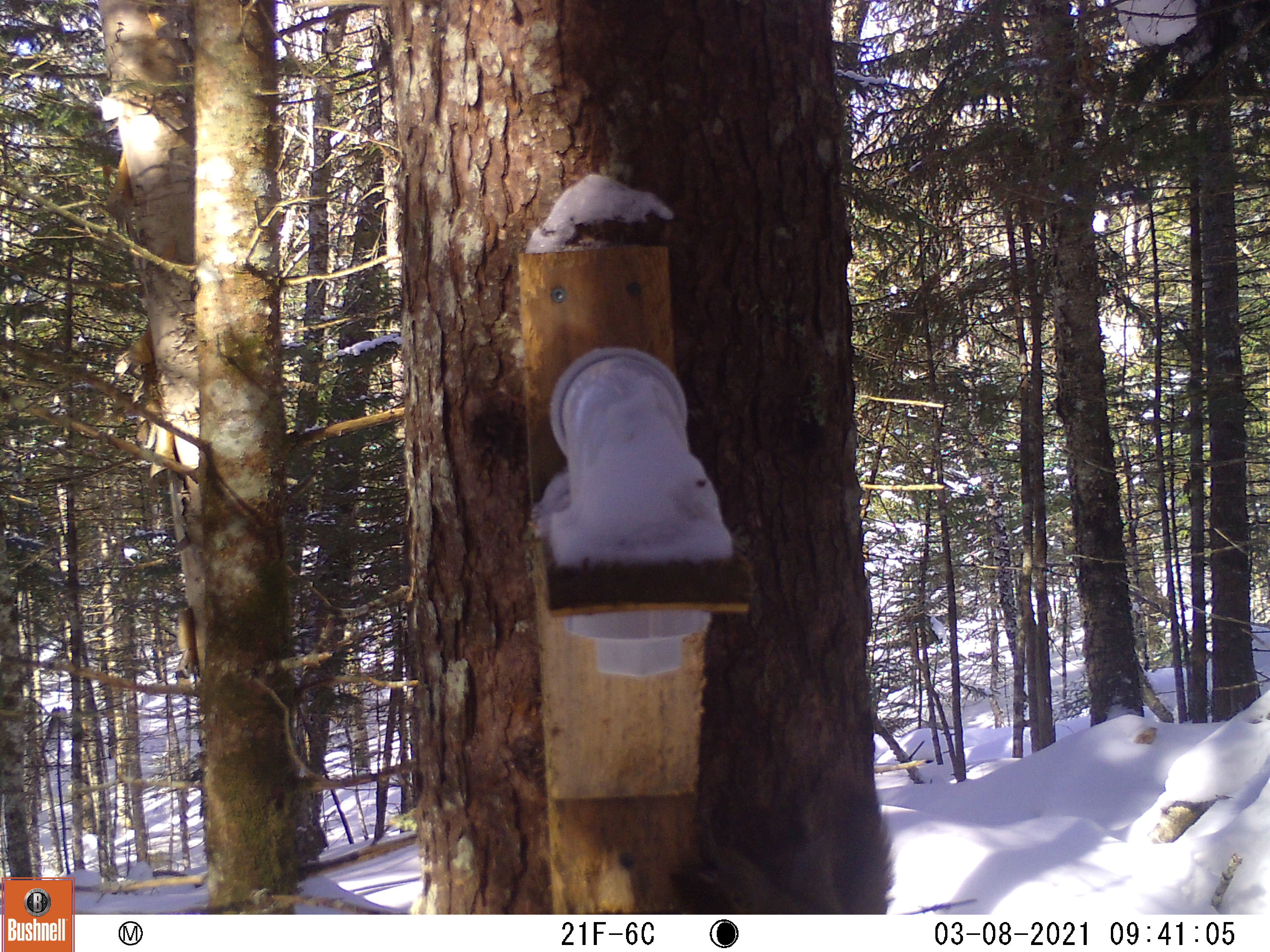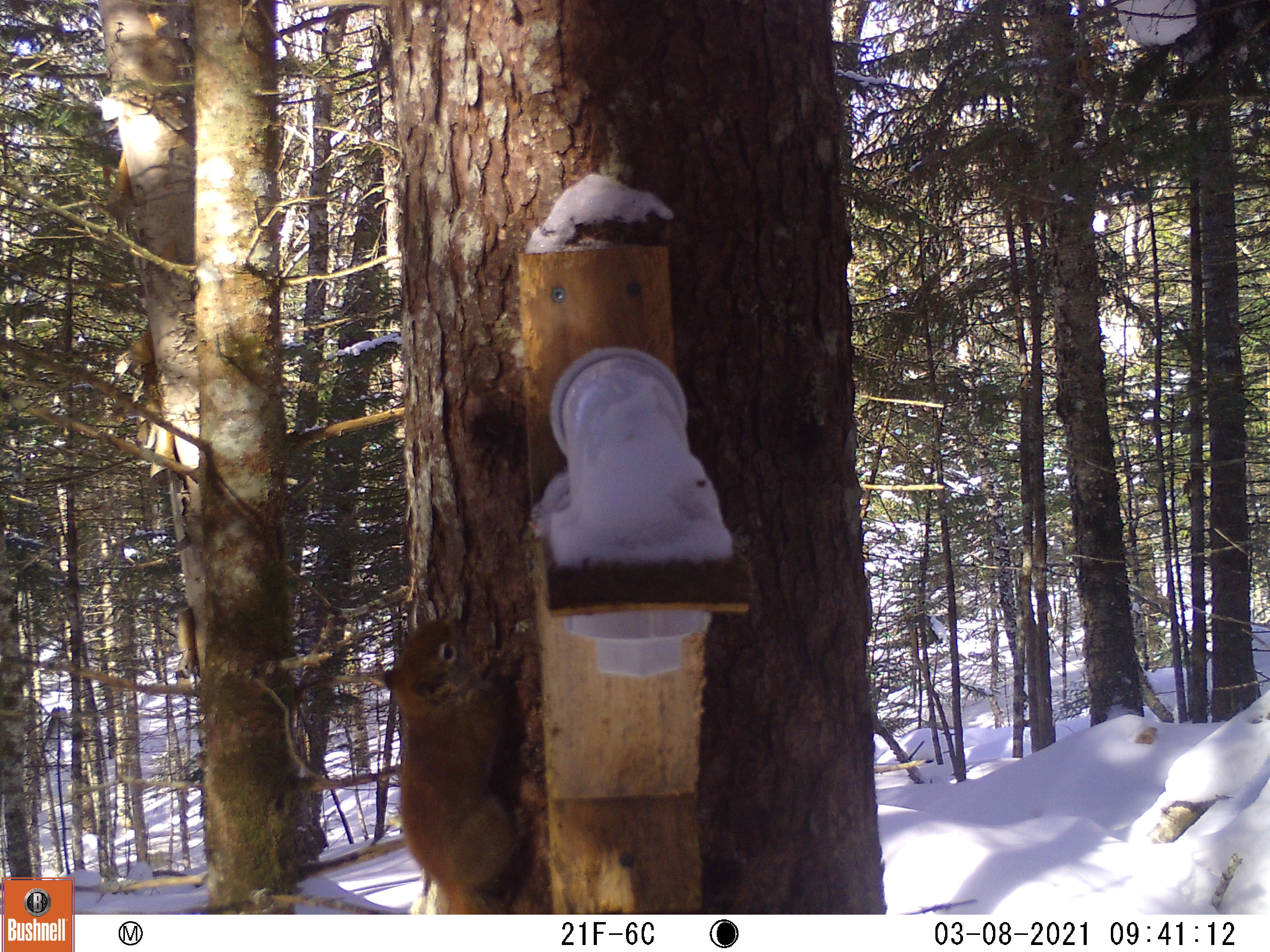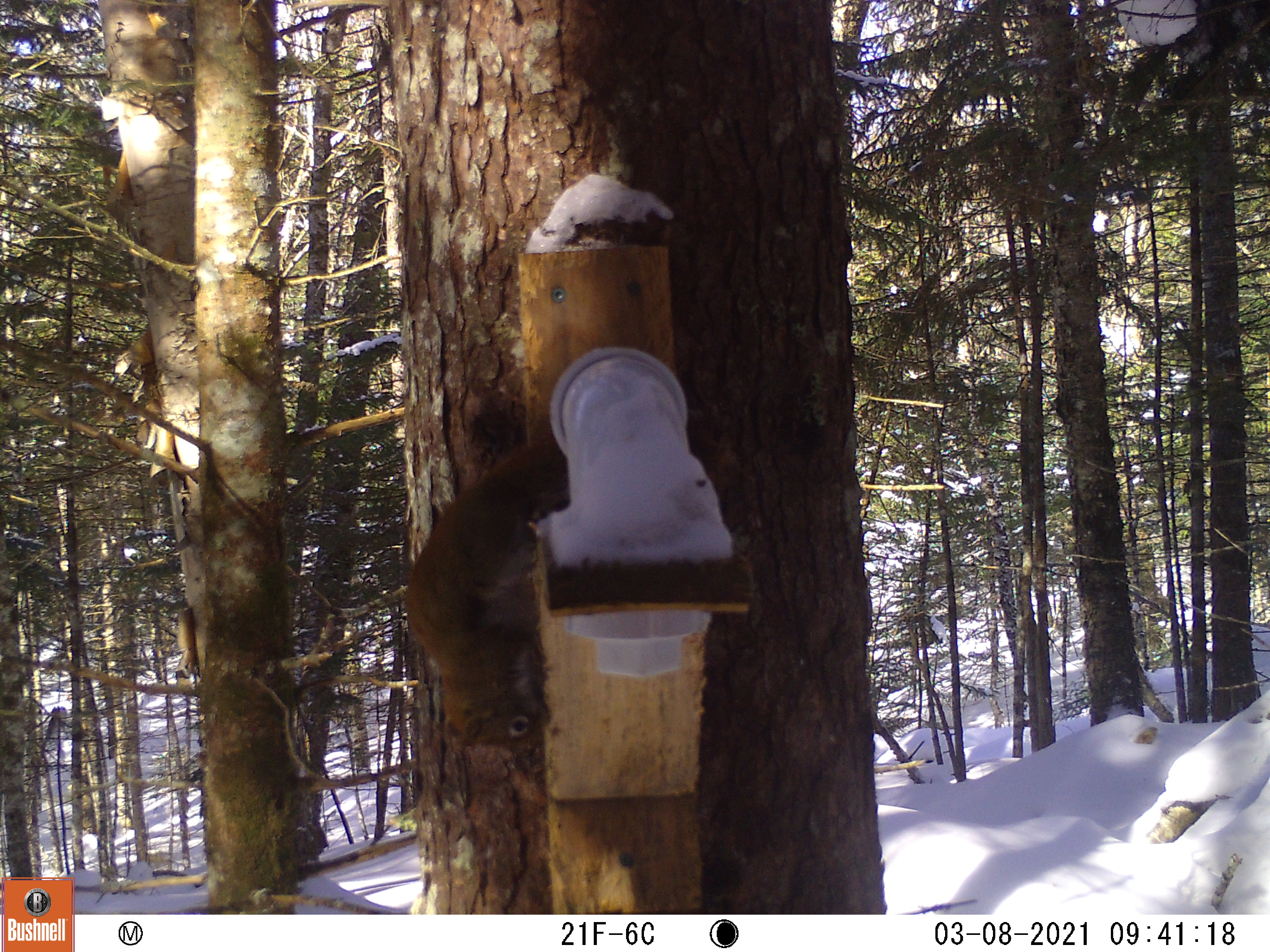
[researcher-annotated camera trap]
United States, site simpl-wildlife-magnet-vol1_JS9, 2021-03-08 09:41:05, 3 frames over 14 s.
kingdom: Animalia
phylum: Chordata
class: Mammalia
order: Rodentia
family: Sciuridae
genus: Tamiasciurus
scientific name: Tamiasciurus hudsonicus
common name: red squirrel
Red squirrel (Tamiasciurus hudsonicus).